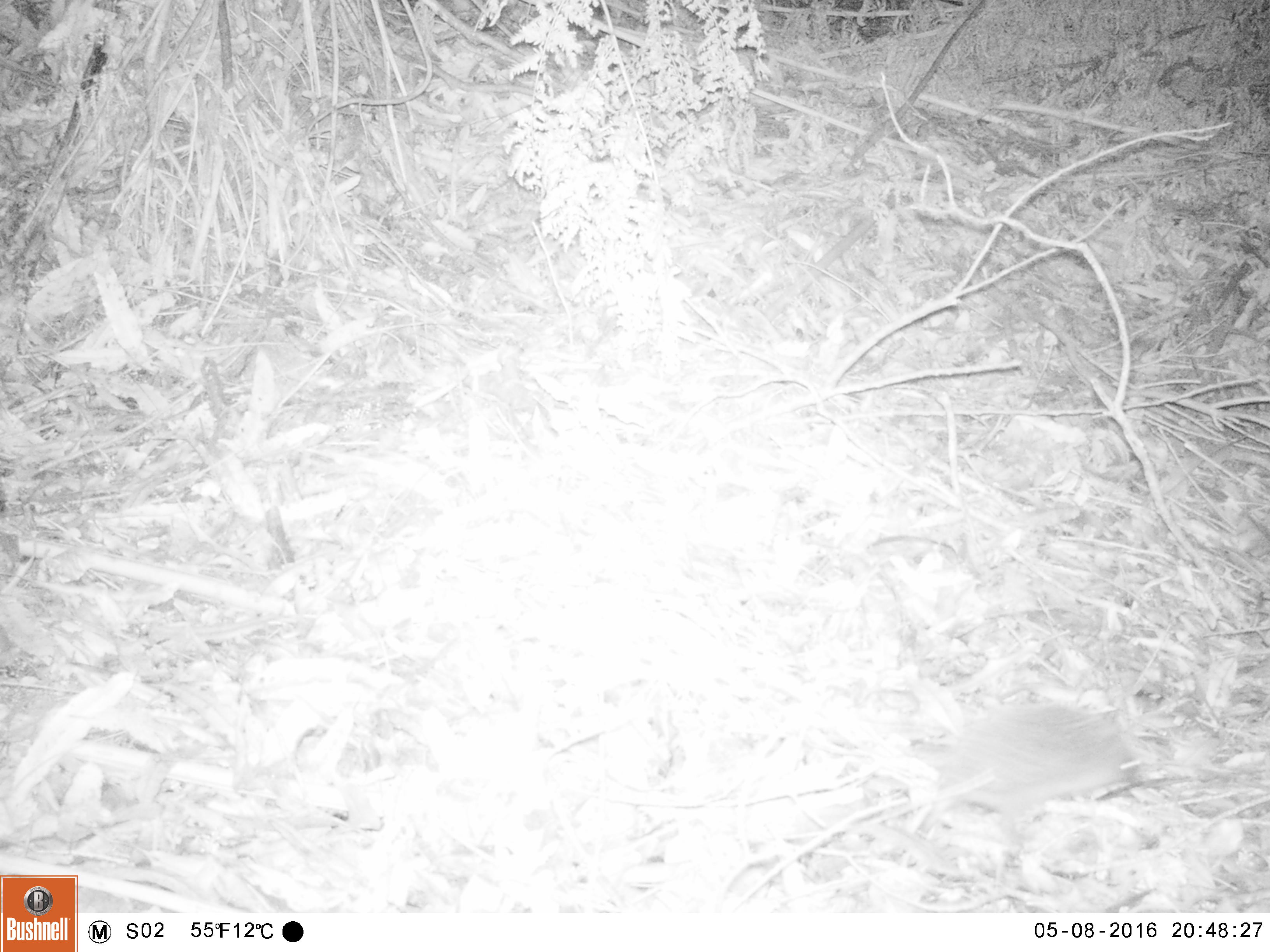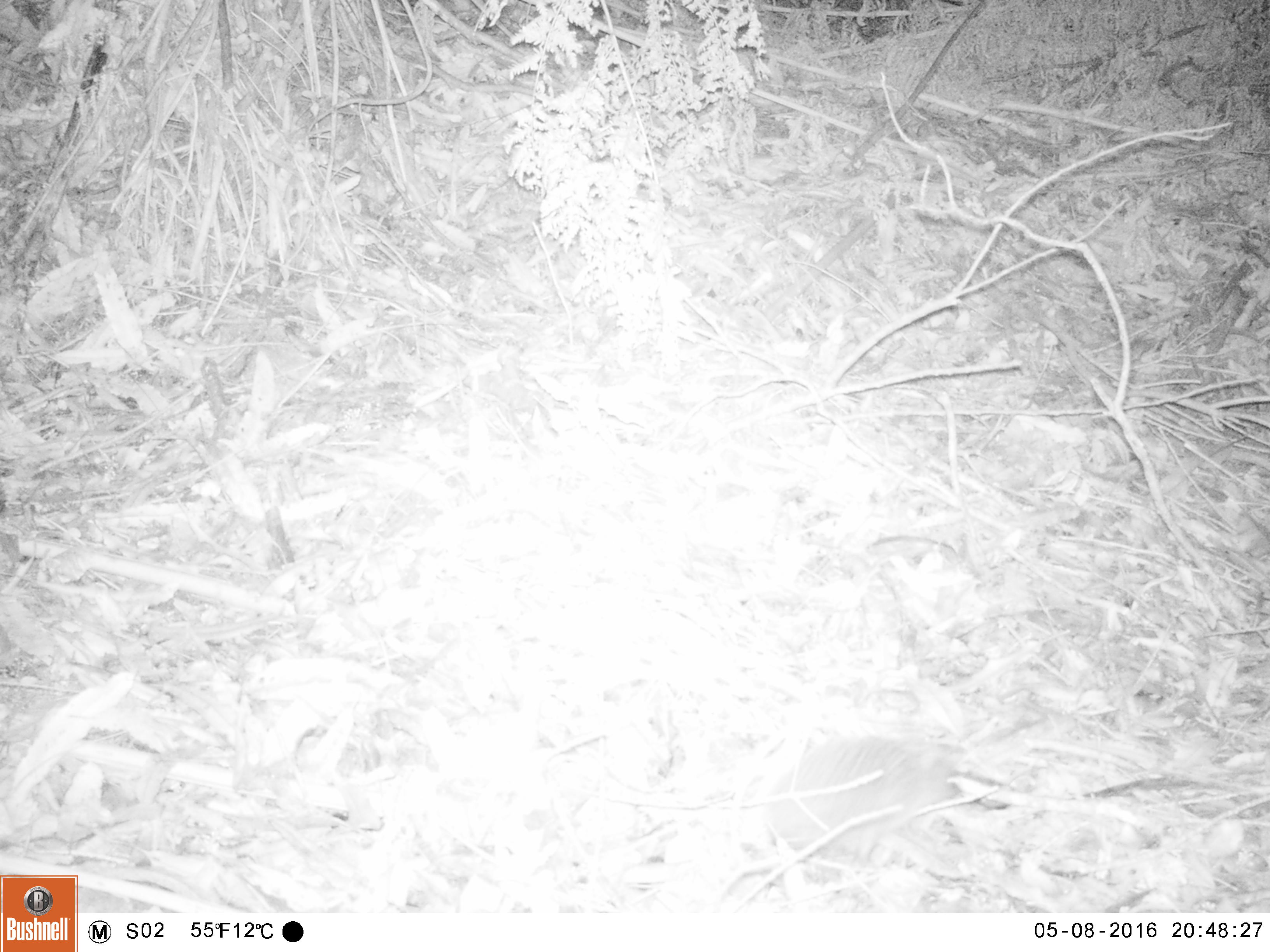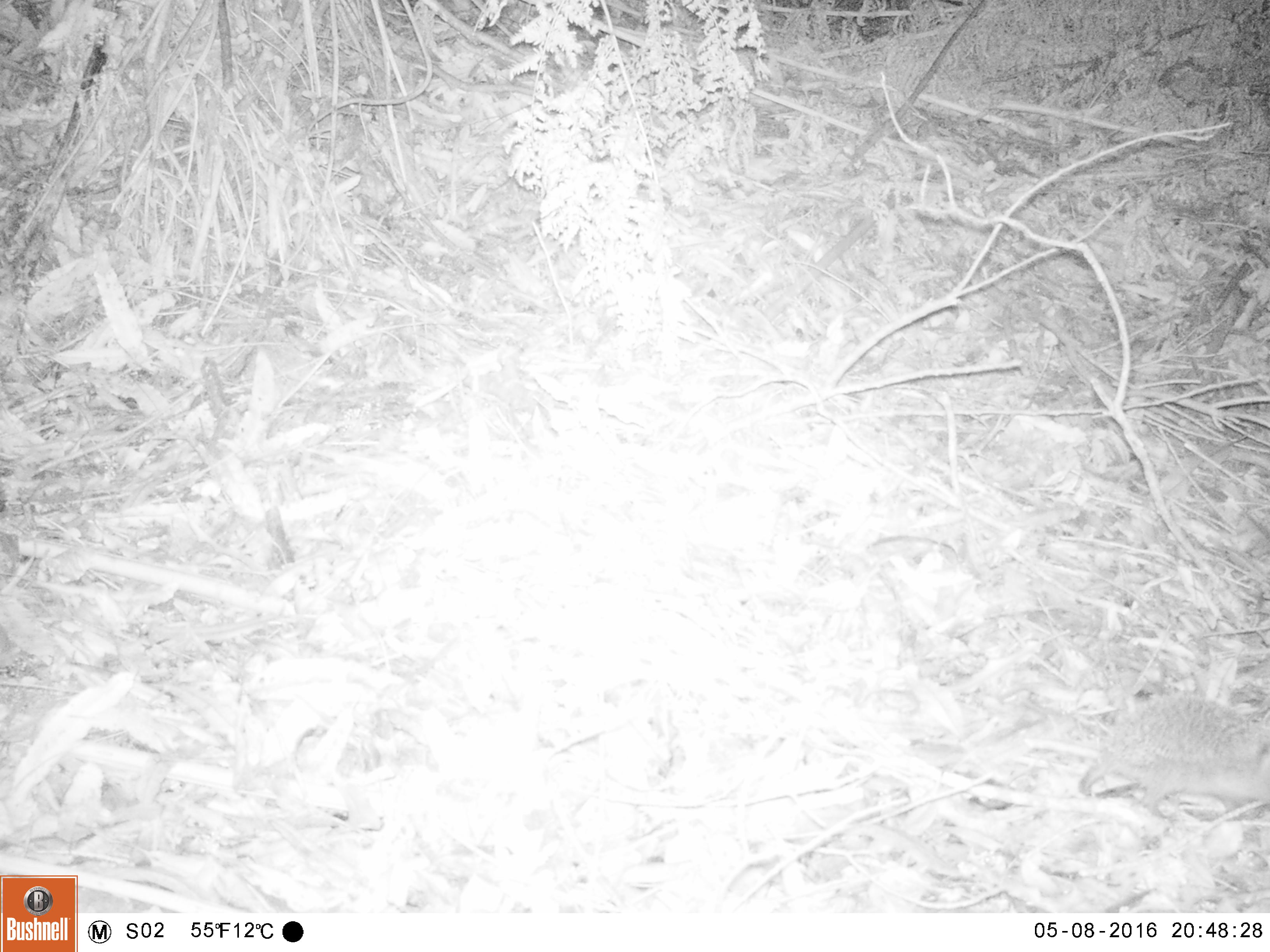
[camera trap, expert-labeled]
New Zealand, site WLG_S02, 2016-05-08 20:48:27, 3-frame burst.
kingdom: Animalia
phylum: Chordata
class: Mammalia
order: Eulipotyphla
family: Erinaceidae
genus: Erinaceus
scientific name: Erinaceus europaeus europaeus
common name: european hedgehog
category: hedgehog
Hedgehog (european hedgehog) (Erinaceus europaeus europaeus).